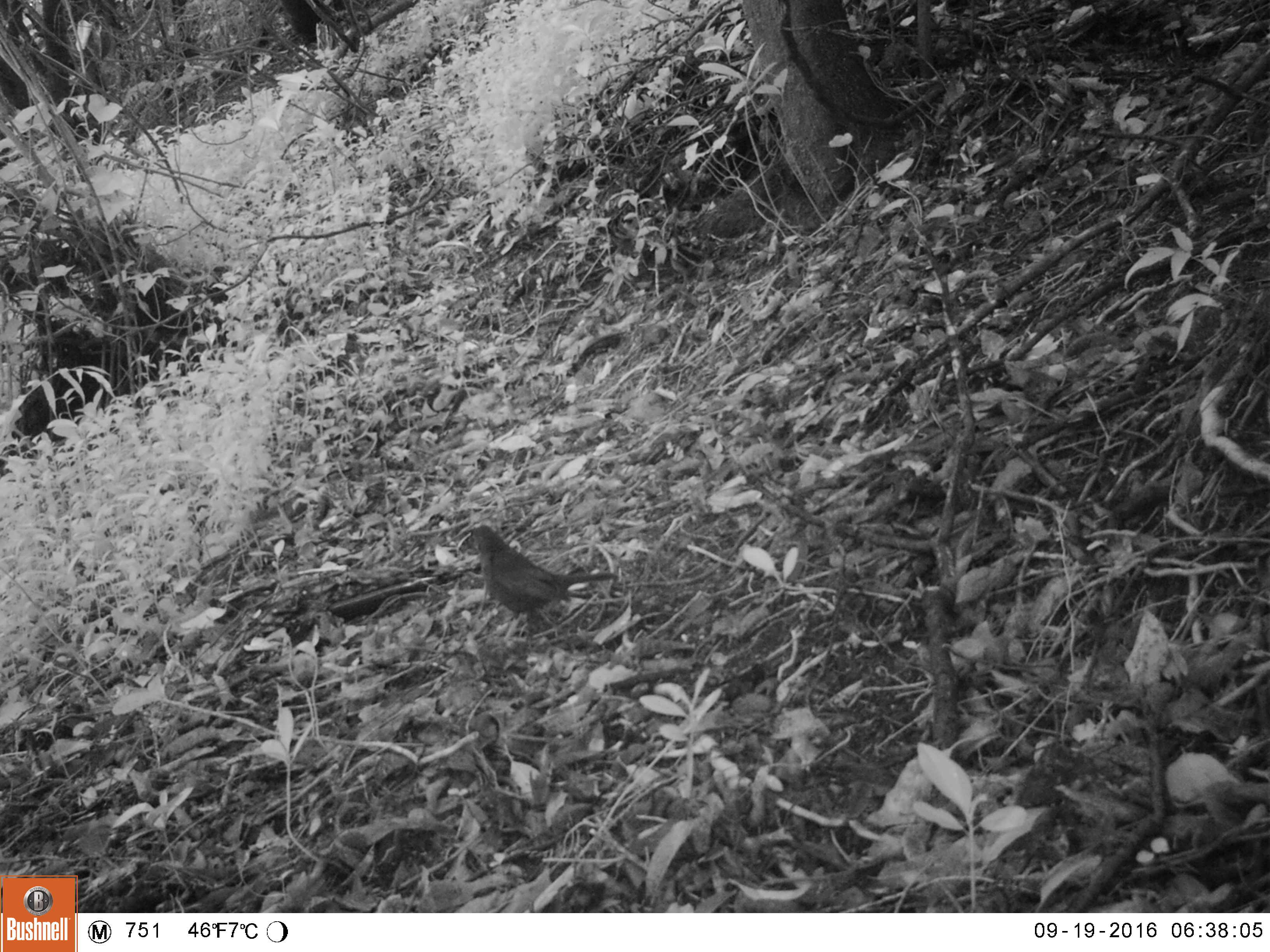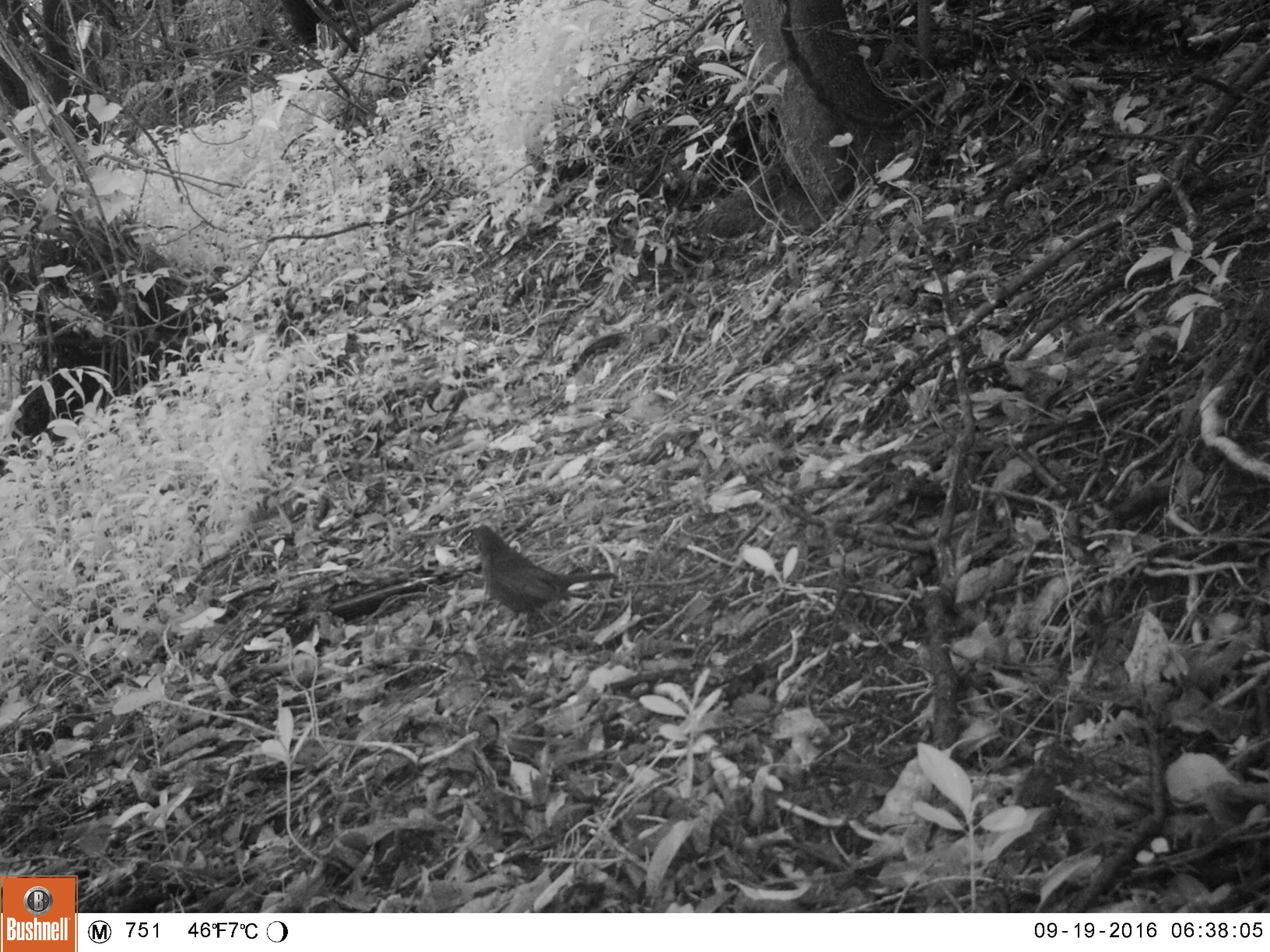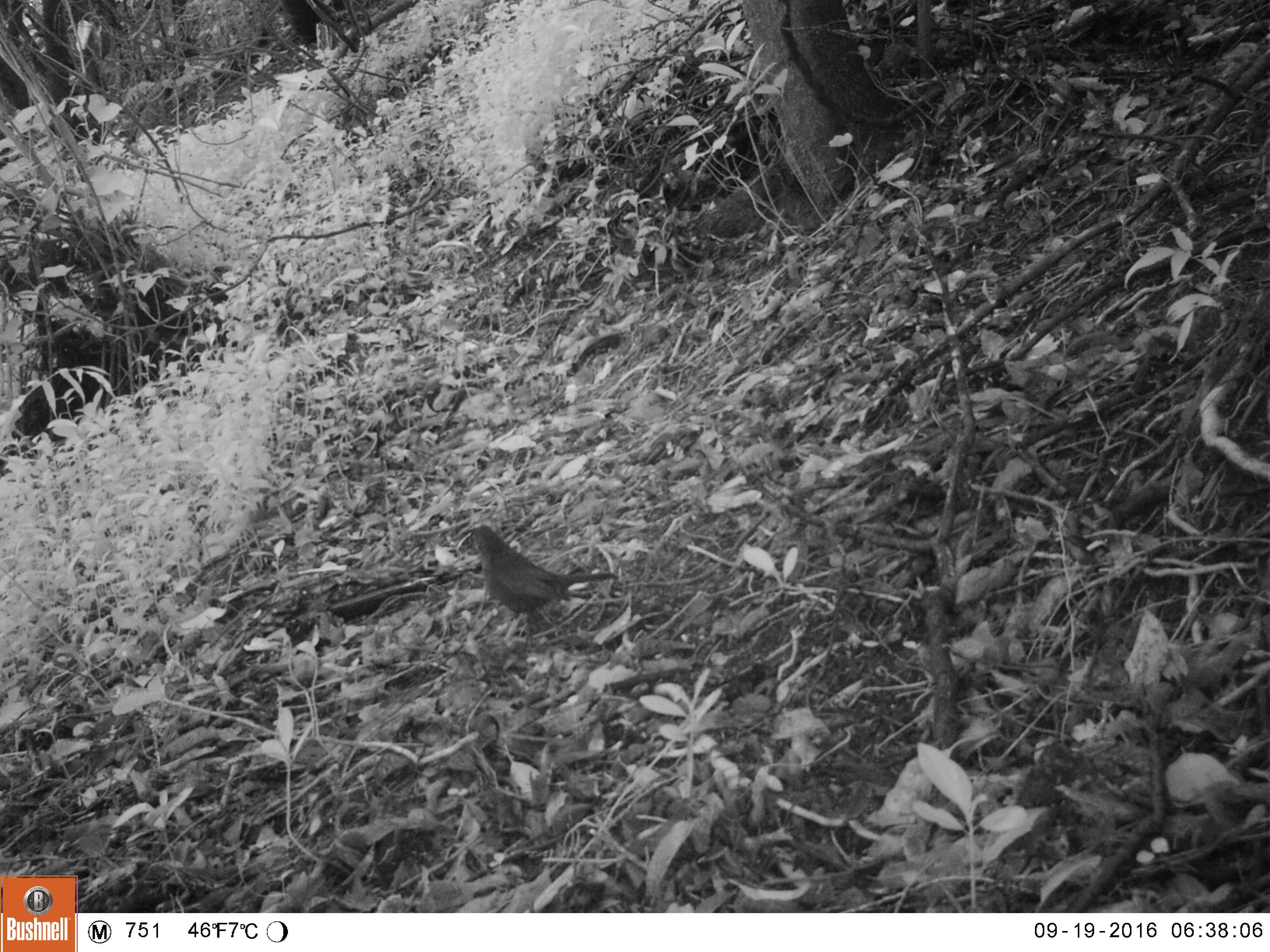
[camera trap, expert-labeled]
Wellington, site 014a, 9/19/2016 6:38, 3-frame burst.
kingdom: Animalia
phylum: Chordata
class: Aves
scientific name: Aves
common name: bird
Bird (Aves).